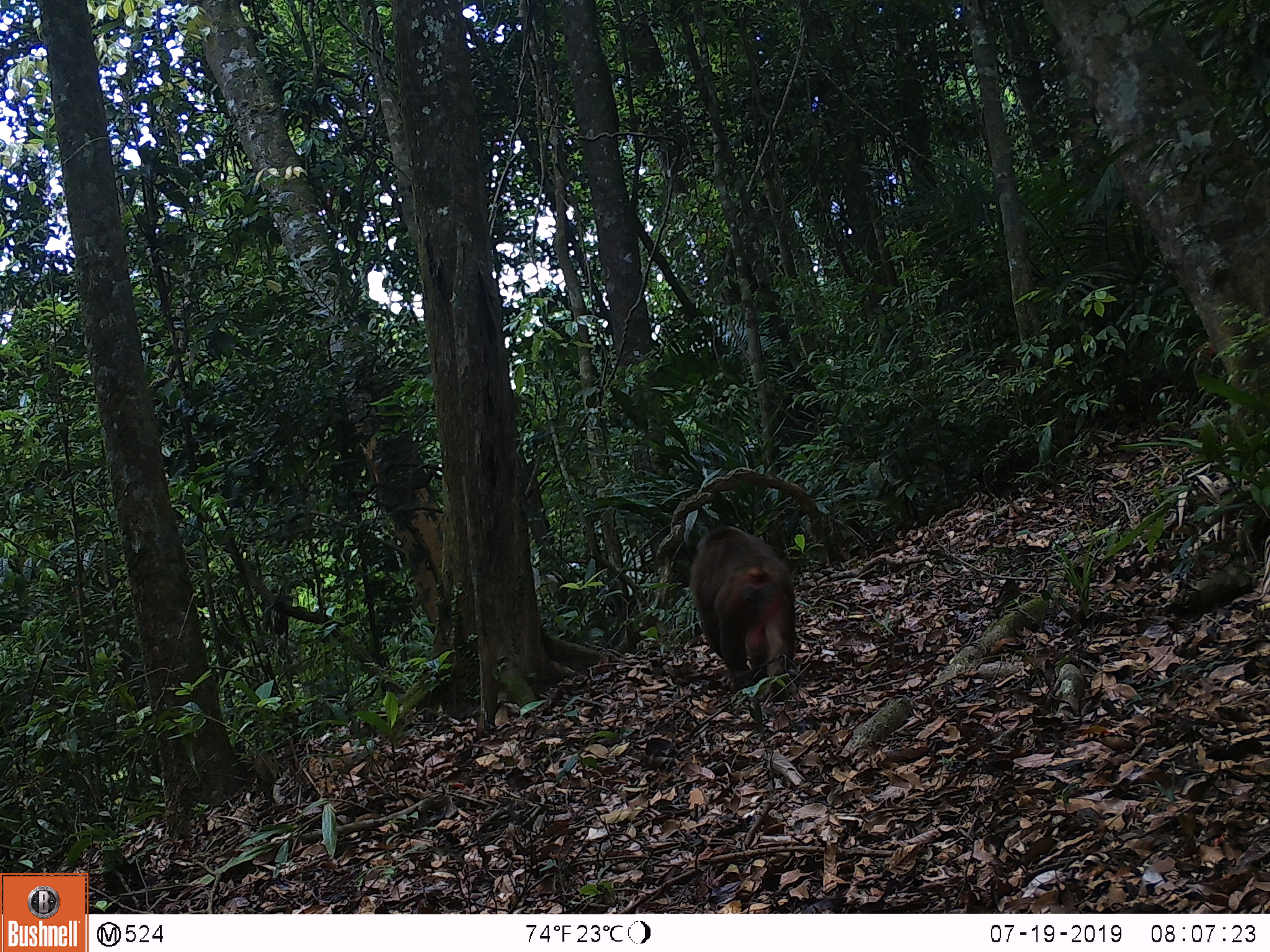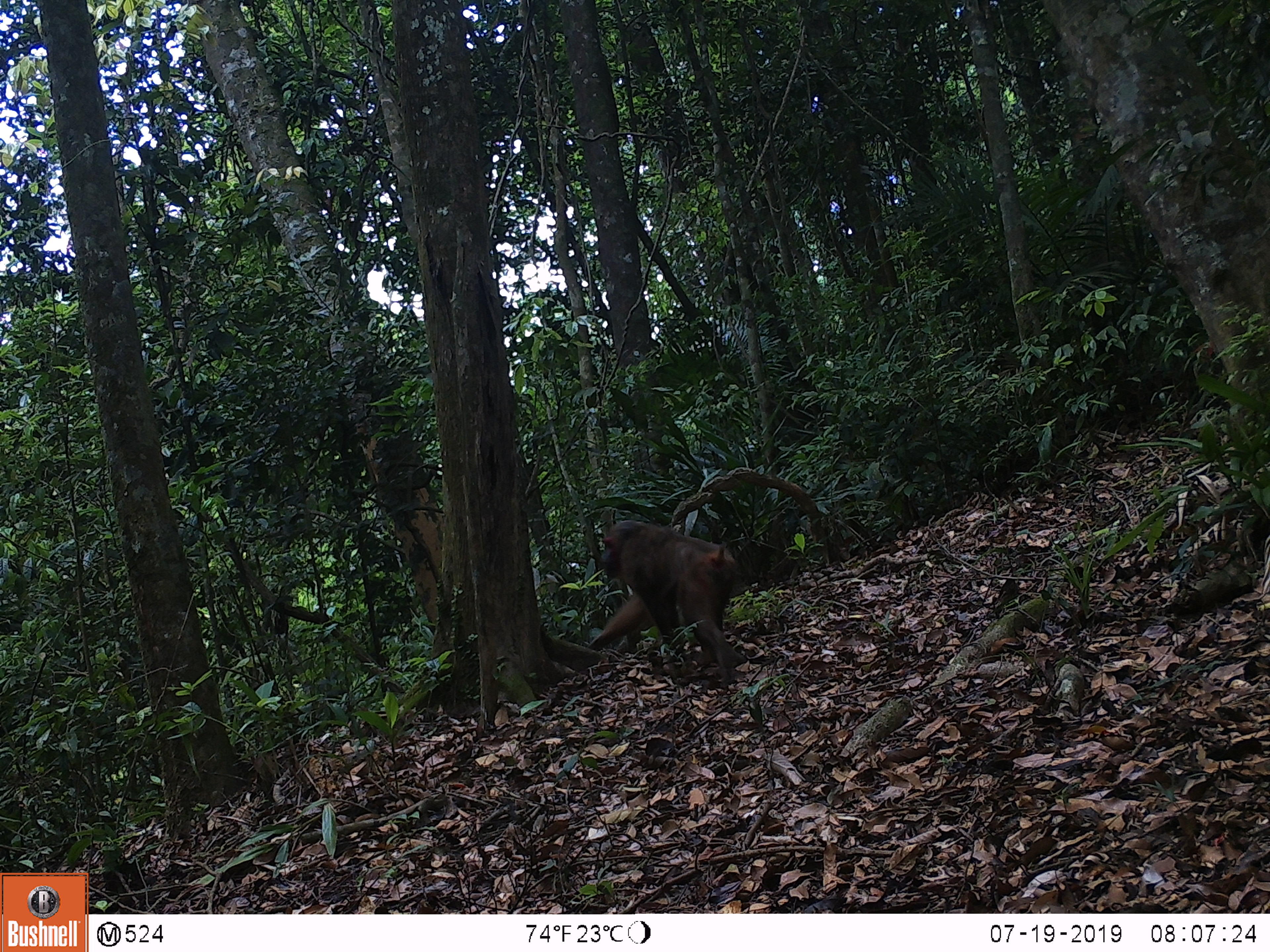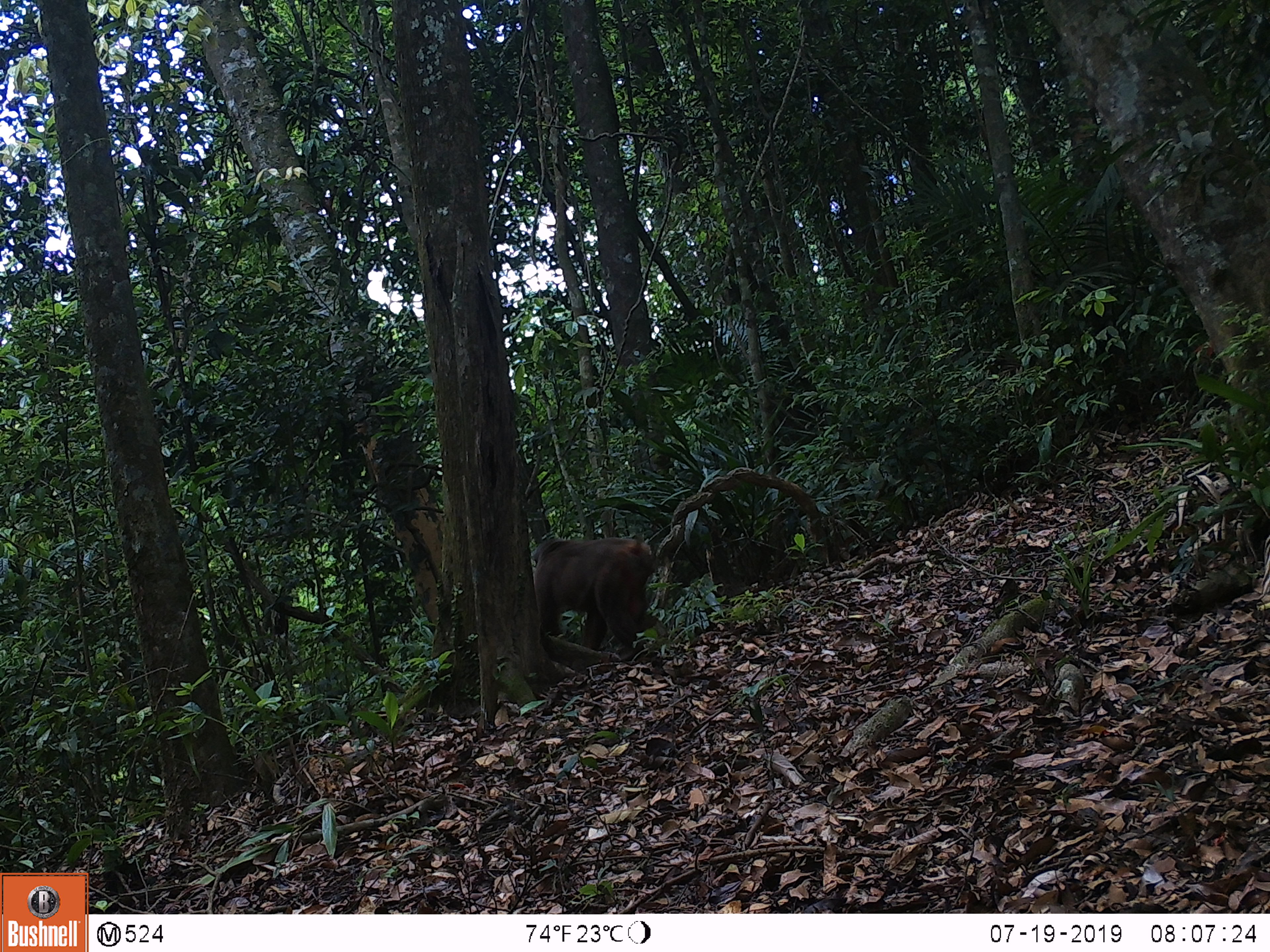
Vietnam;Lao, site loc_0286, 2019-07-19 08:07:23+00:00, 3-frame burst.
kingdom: Animalia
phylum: Chordata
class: Mammalia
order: Primates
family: Cercopithecidae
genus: Macaca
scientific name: Macaca arctoides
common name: stump-tailed macaque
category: stump tailed macaque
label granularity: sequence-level